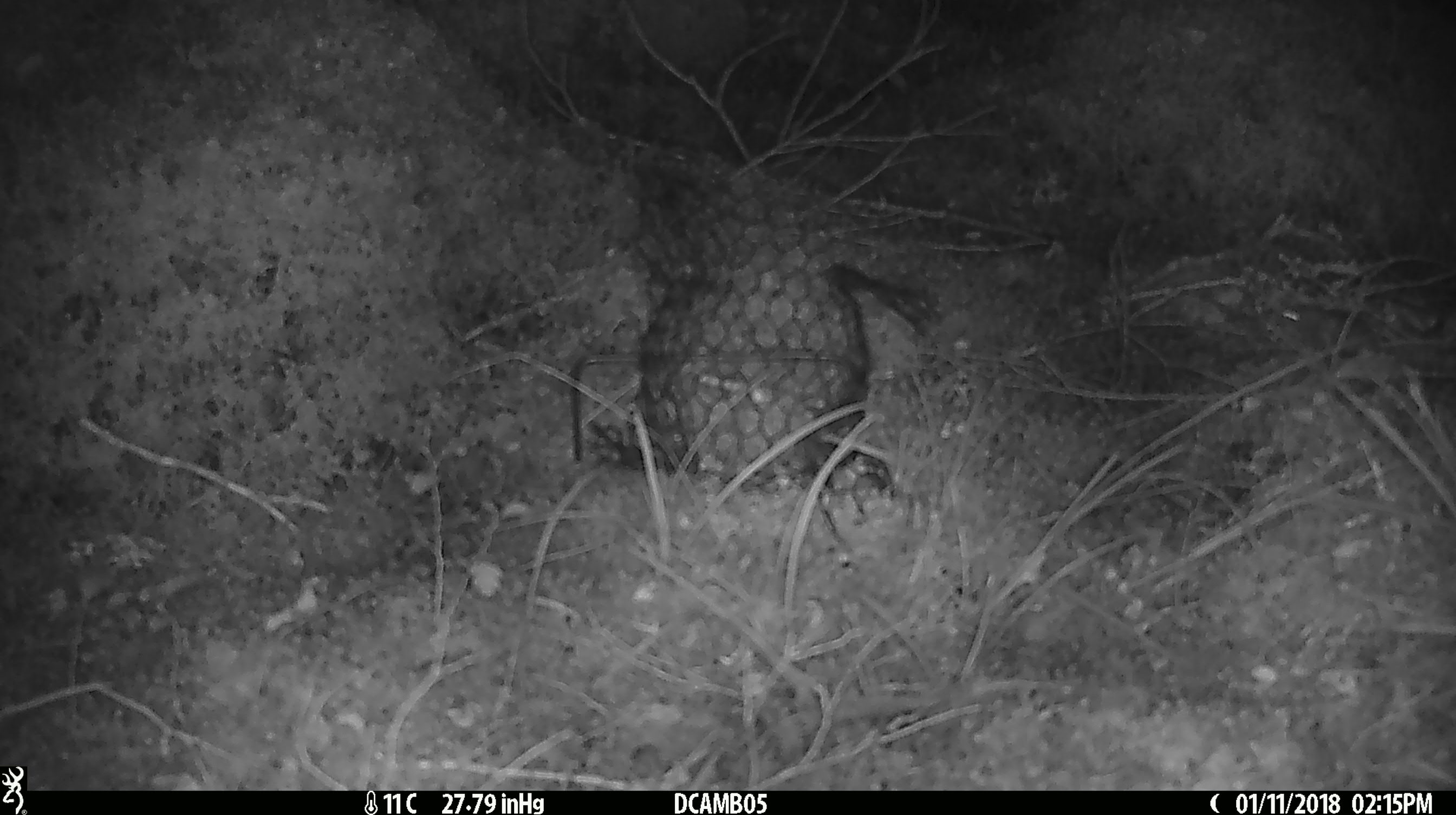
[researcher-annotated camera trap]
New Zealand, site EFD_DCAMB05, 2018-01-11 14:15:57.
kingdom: Animalia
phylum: Chordata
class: Mammalia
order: Rodentia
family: Muridae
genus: Mus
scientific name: Mus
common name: mouse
Mouse (Mus).